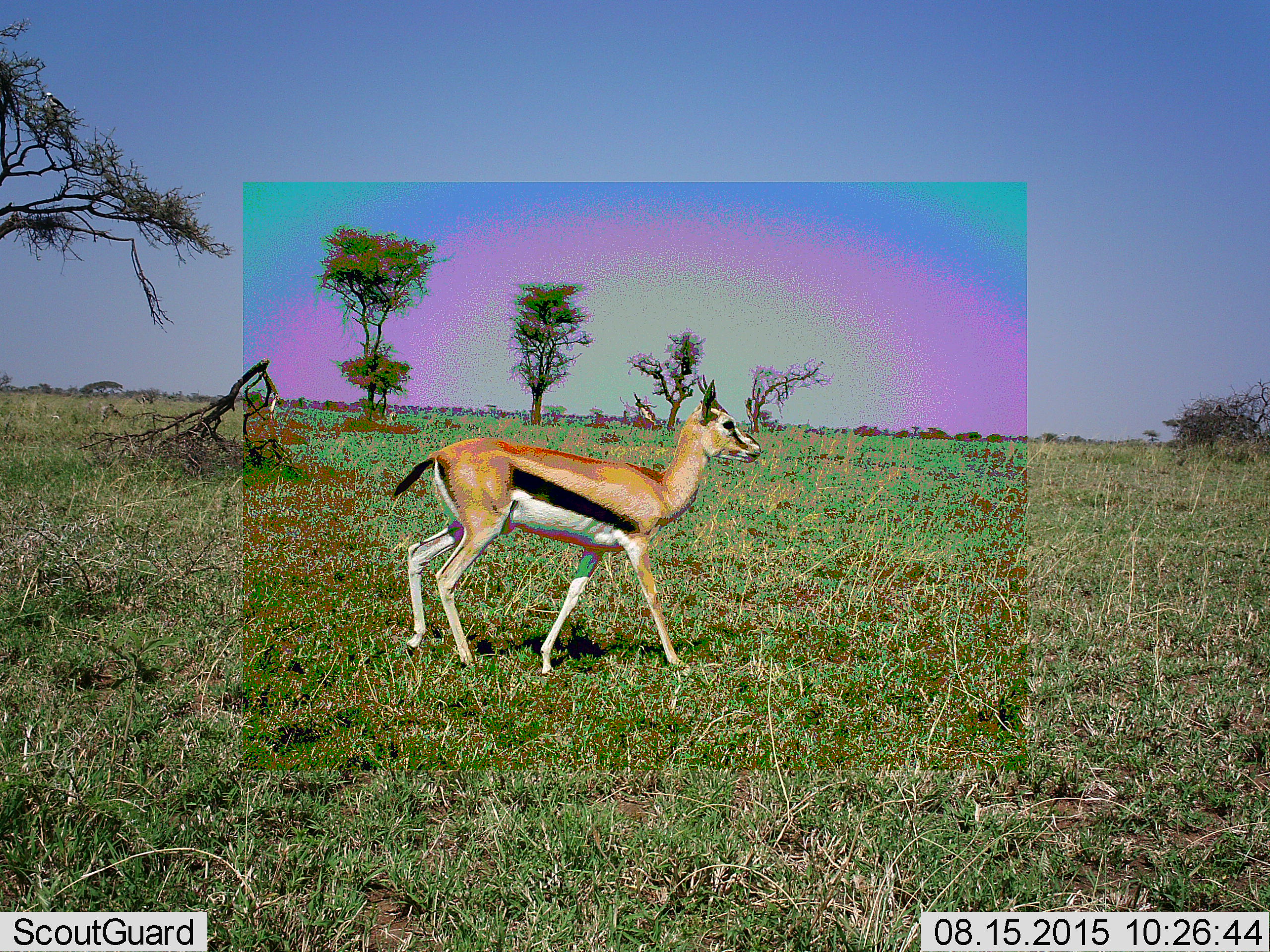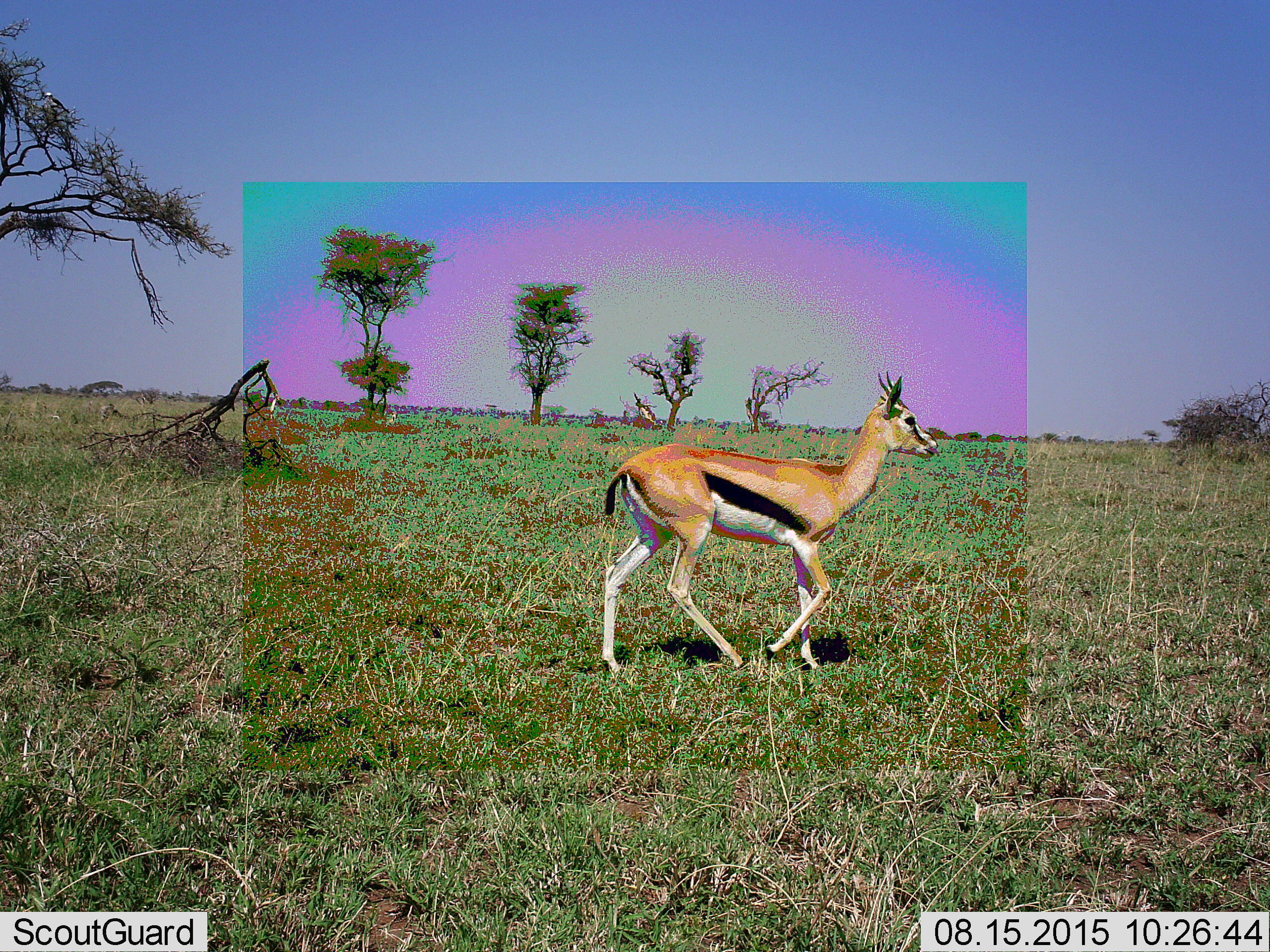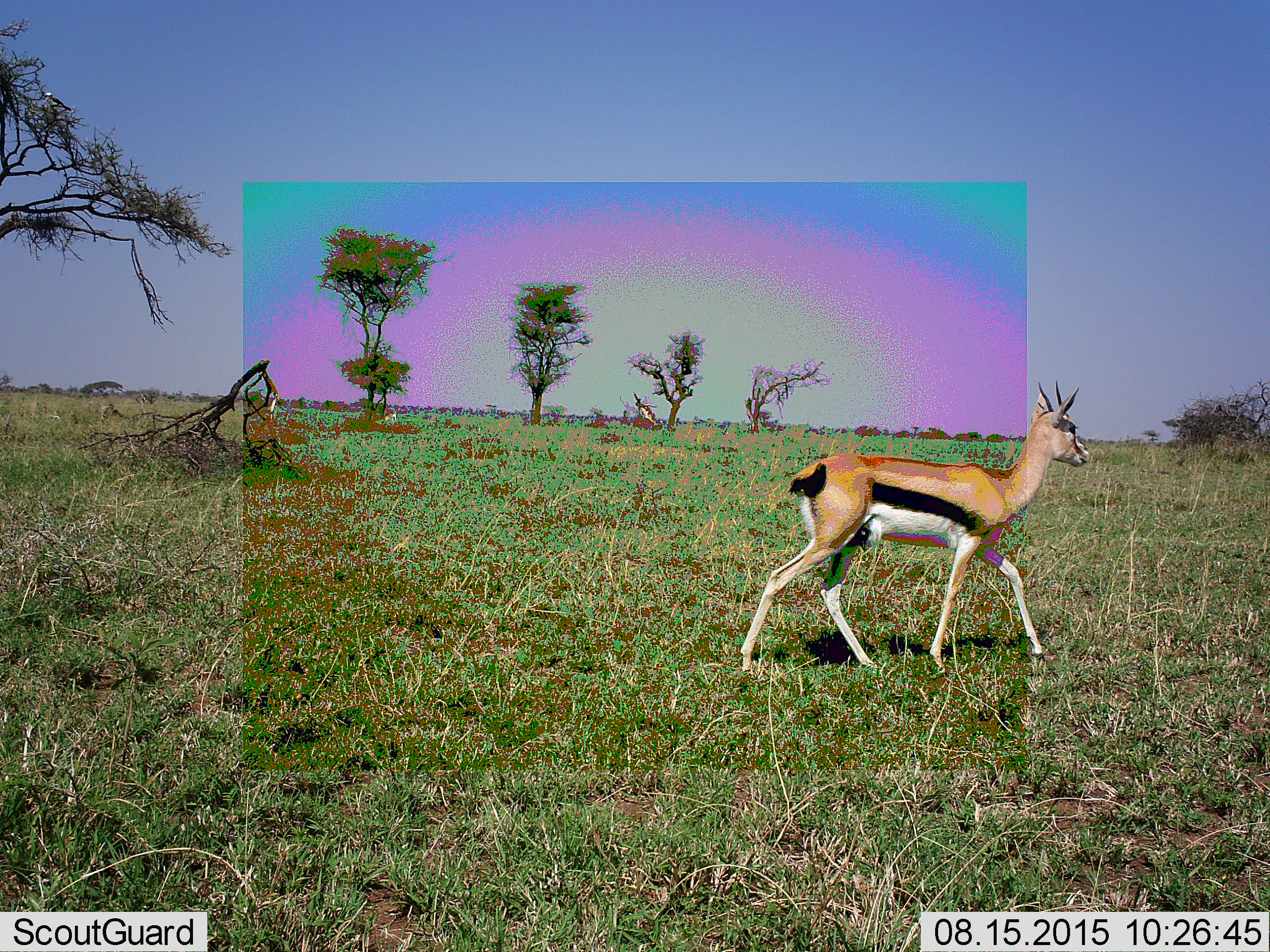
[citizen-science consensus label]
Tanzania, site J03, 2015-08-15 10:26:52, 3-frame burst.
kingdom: Animalia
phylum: Chordata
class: Mammalia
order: Artiodactyla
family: Bovidae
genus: Eudorcas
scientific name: Eudorcas thomsonii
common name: thomson's gazelle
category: gazellethomsons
Gazellethomsons (thomson's gazelle) (Eudorcas thomsonii), count 1. Behavior (volunteer vote fractions): standing 0%, resting 0%, moving 100%, interacting 0%. Young present (vote fraction): 0%. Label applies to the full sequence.